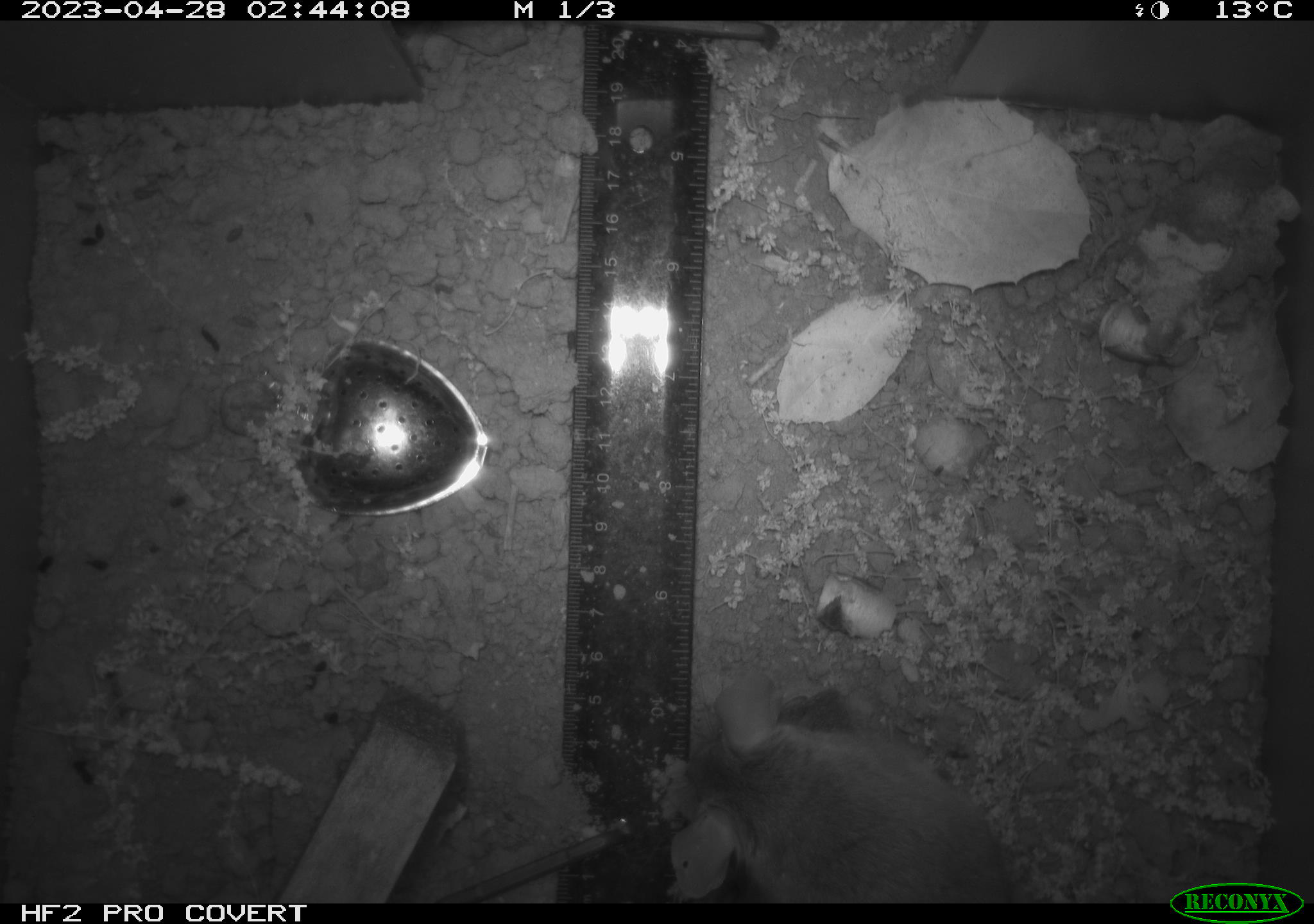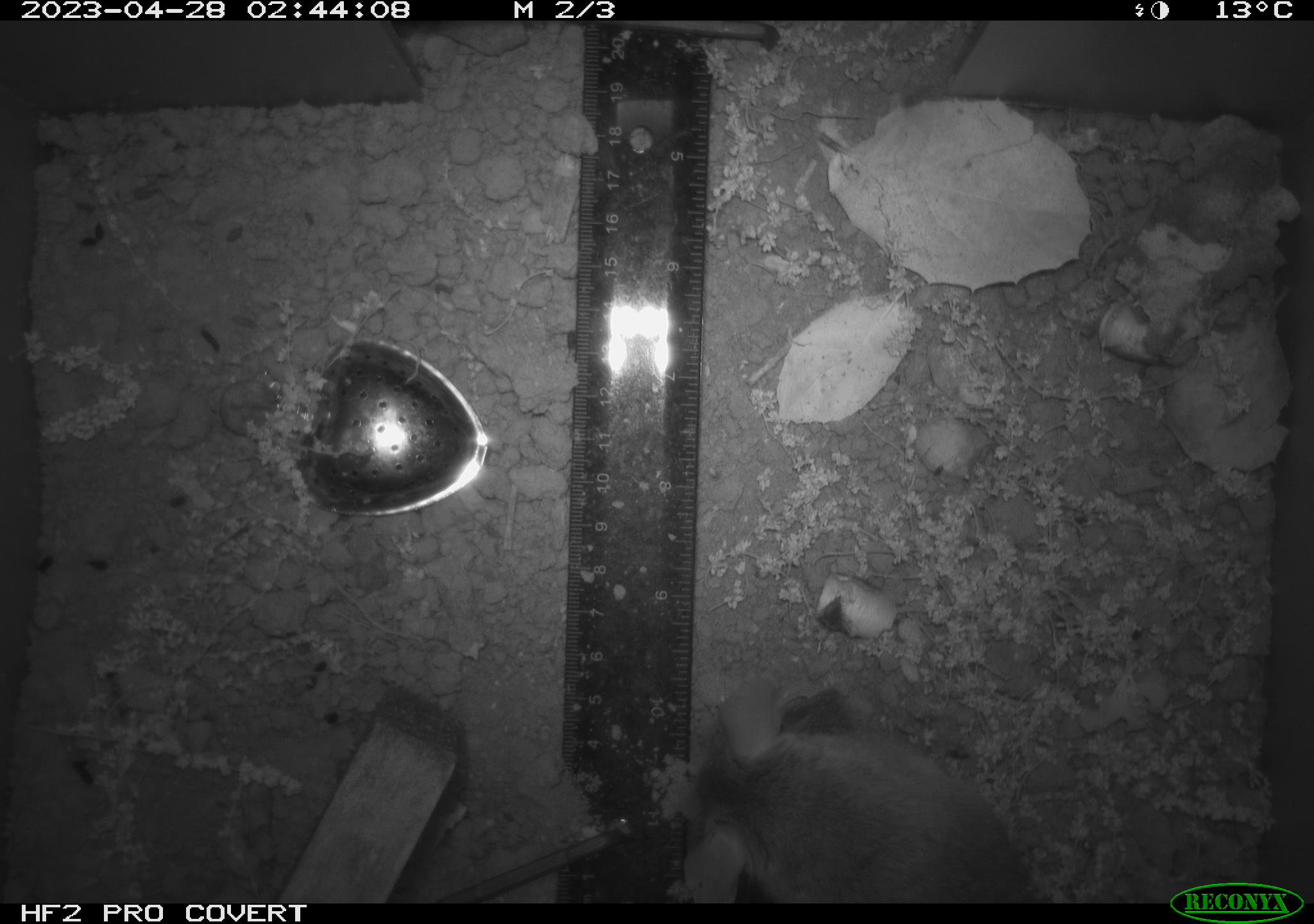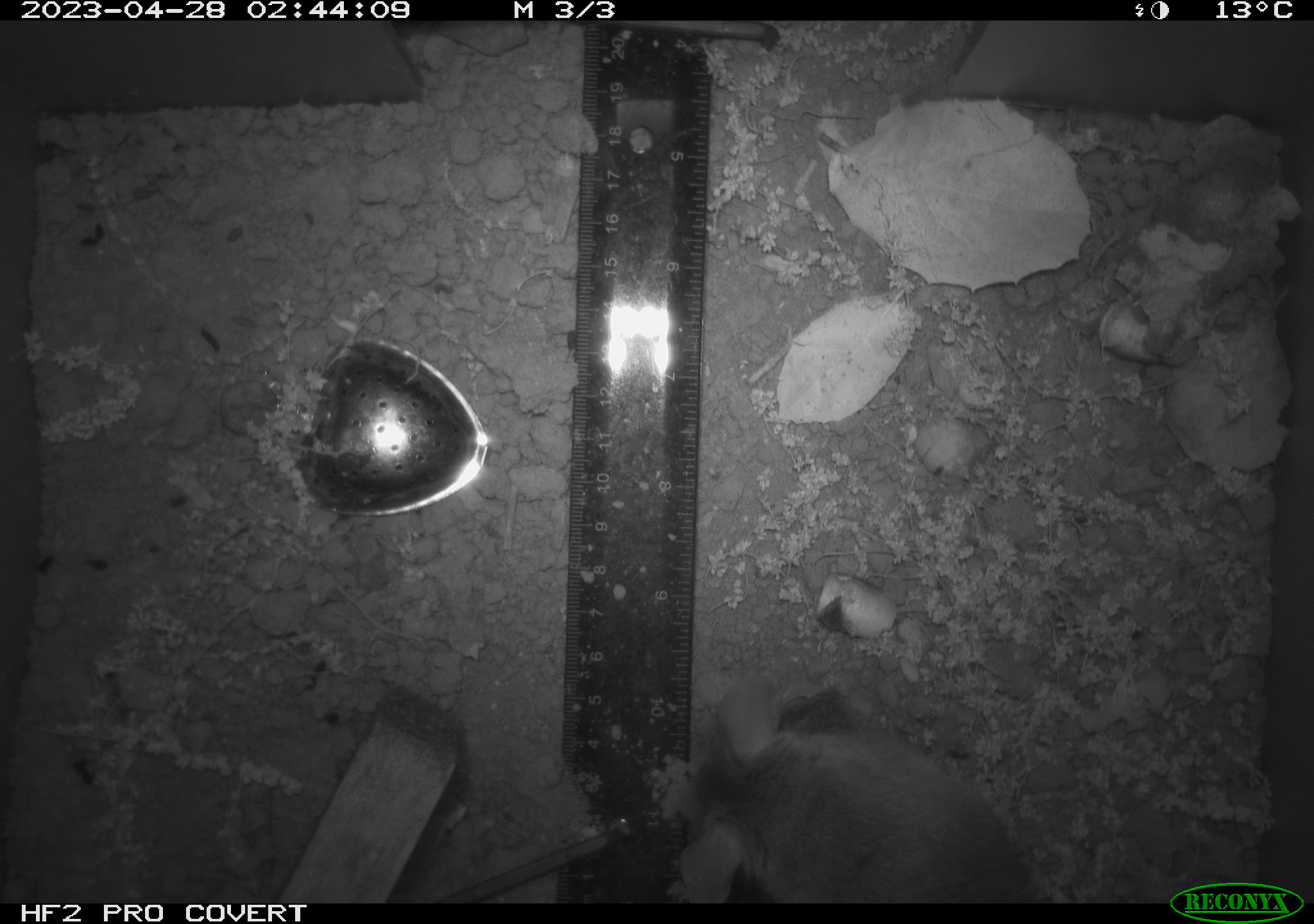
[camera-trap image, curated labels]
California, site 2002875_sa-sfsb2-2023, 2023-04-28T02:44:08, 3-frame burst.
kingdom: Animalia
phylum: Chordata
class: Mammalia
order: Rodentia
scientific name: Rodentia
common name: mouse species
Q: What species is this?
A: Mouse species (Rodentia).